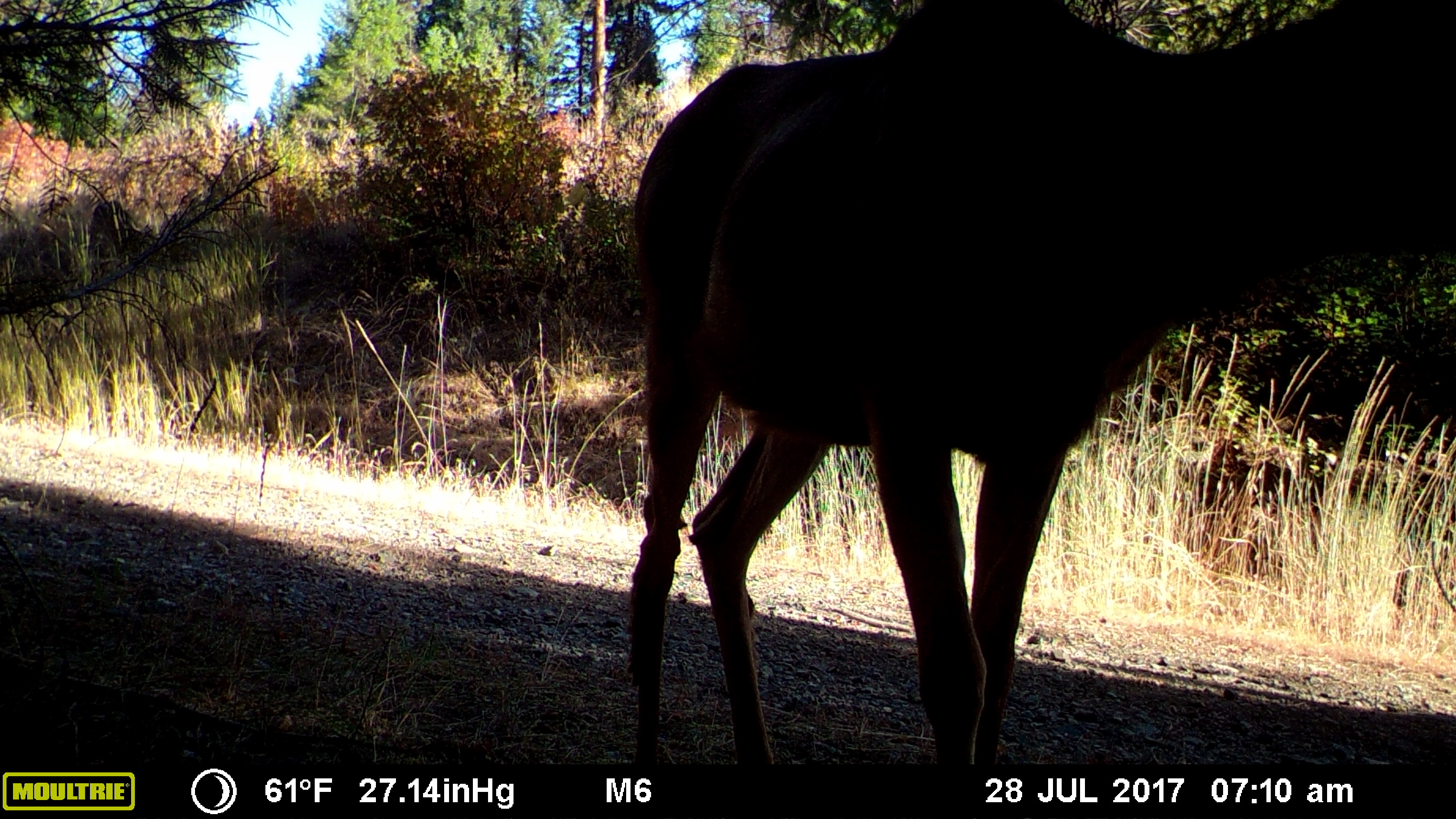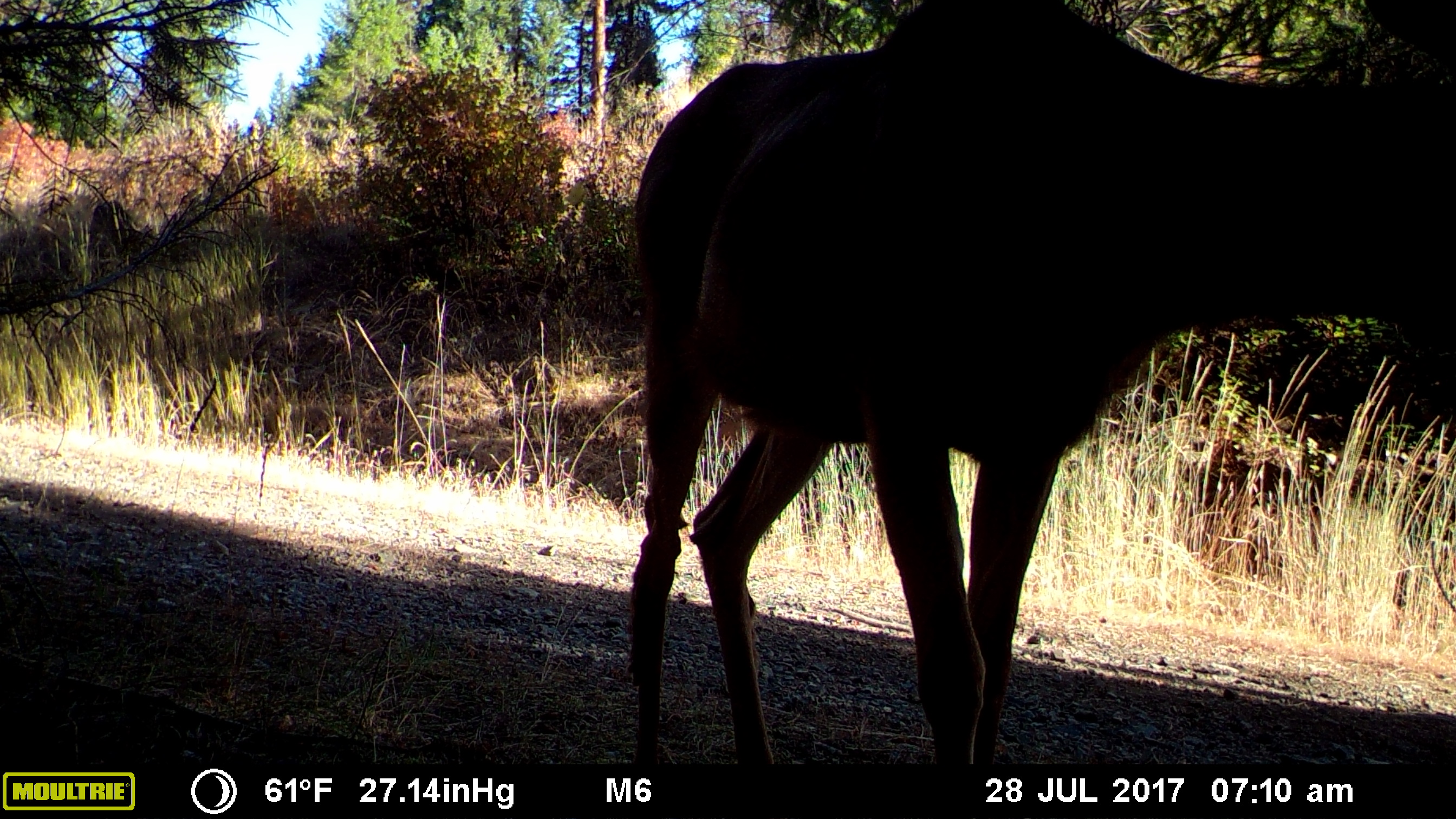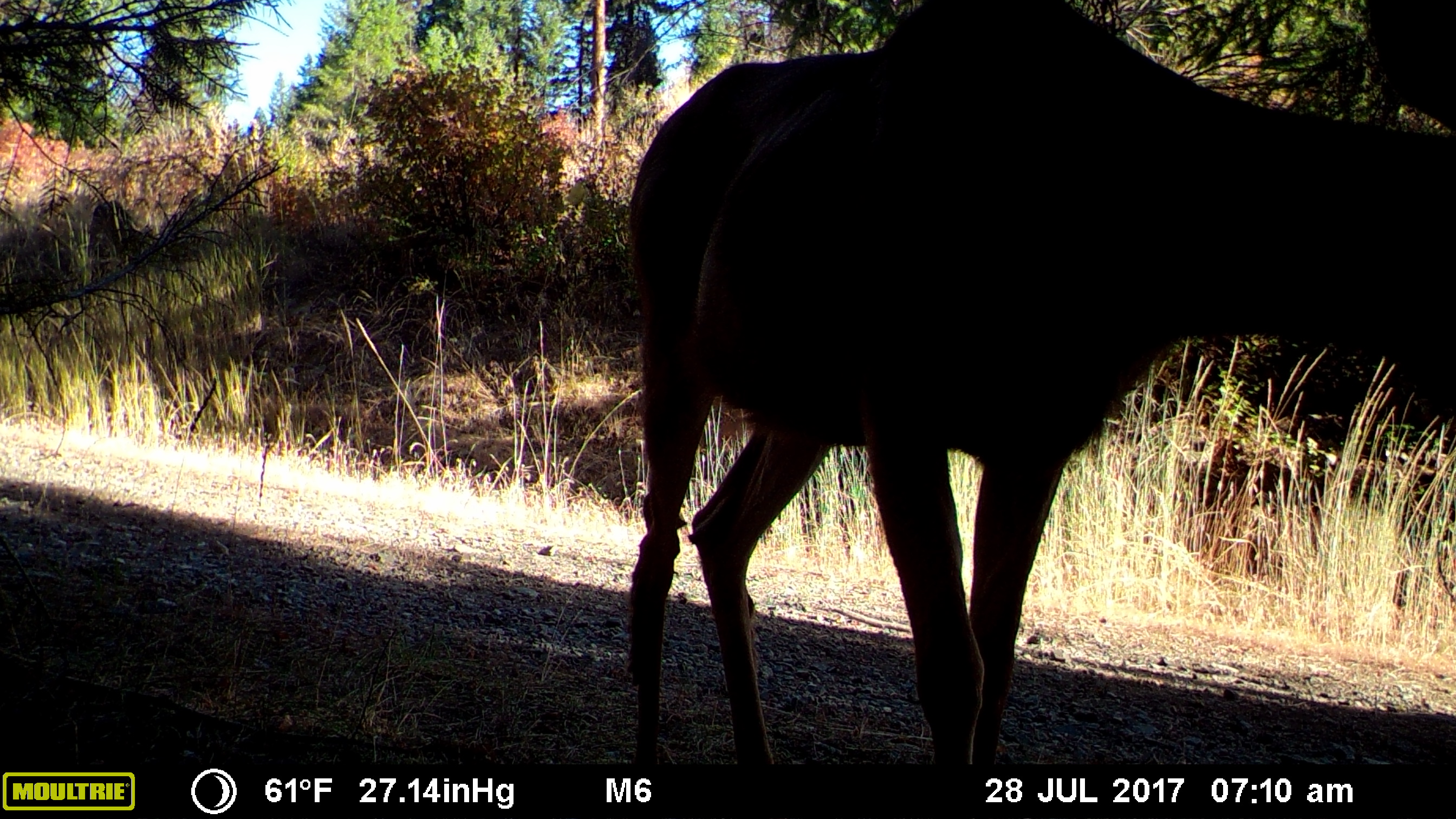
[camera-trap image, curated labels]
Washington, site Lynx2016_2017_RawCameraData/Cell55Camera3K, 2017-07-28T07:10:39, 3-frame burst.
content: unidentified animal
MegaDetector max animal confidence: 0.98